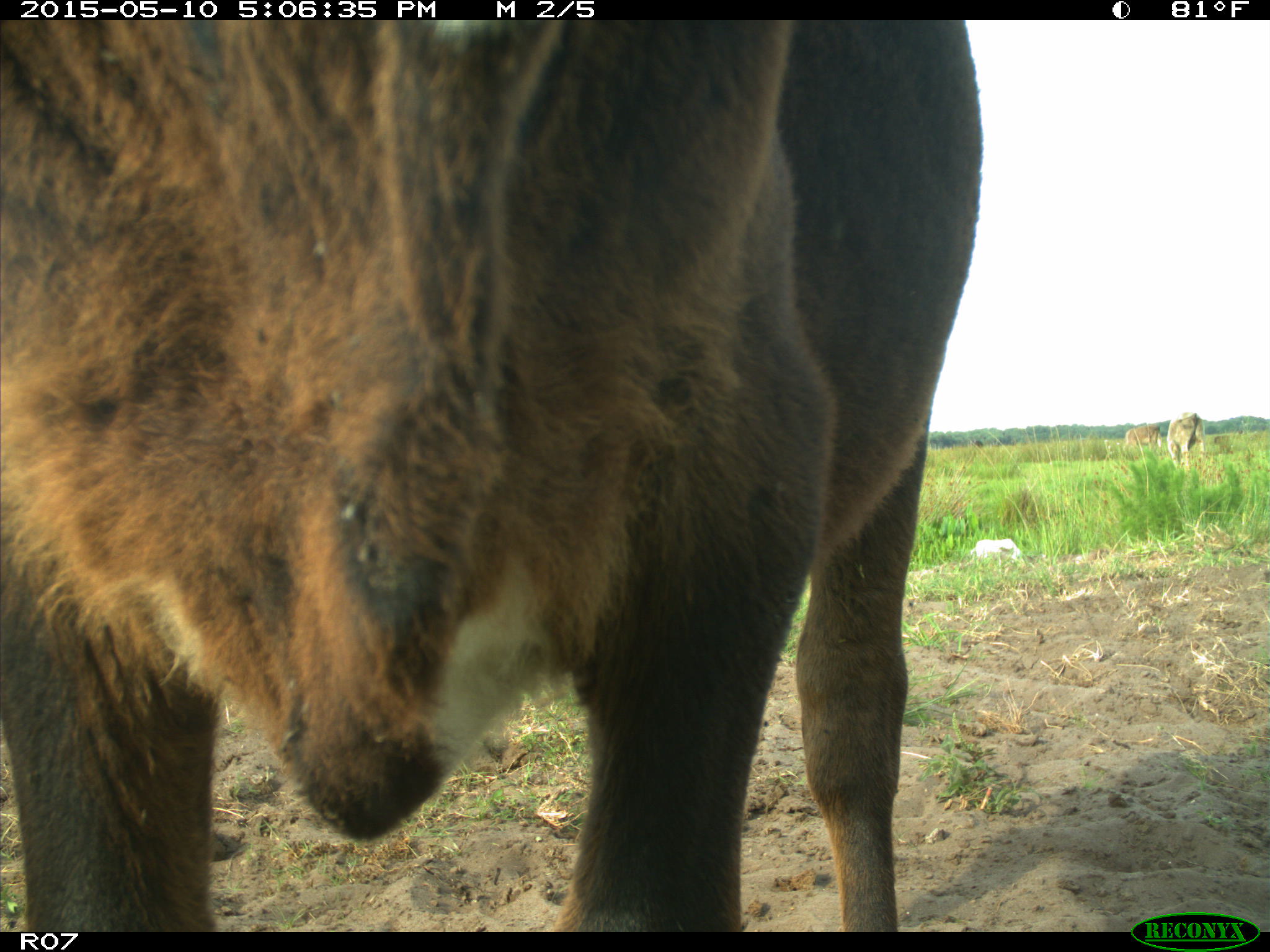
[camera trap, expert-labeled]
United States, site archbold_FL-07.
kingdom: Animalia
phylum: Chordata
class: Mammalia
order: Artiodactyla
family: Bovidae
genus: Bos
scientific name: Bos taurus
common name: domestic cow